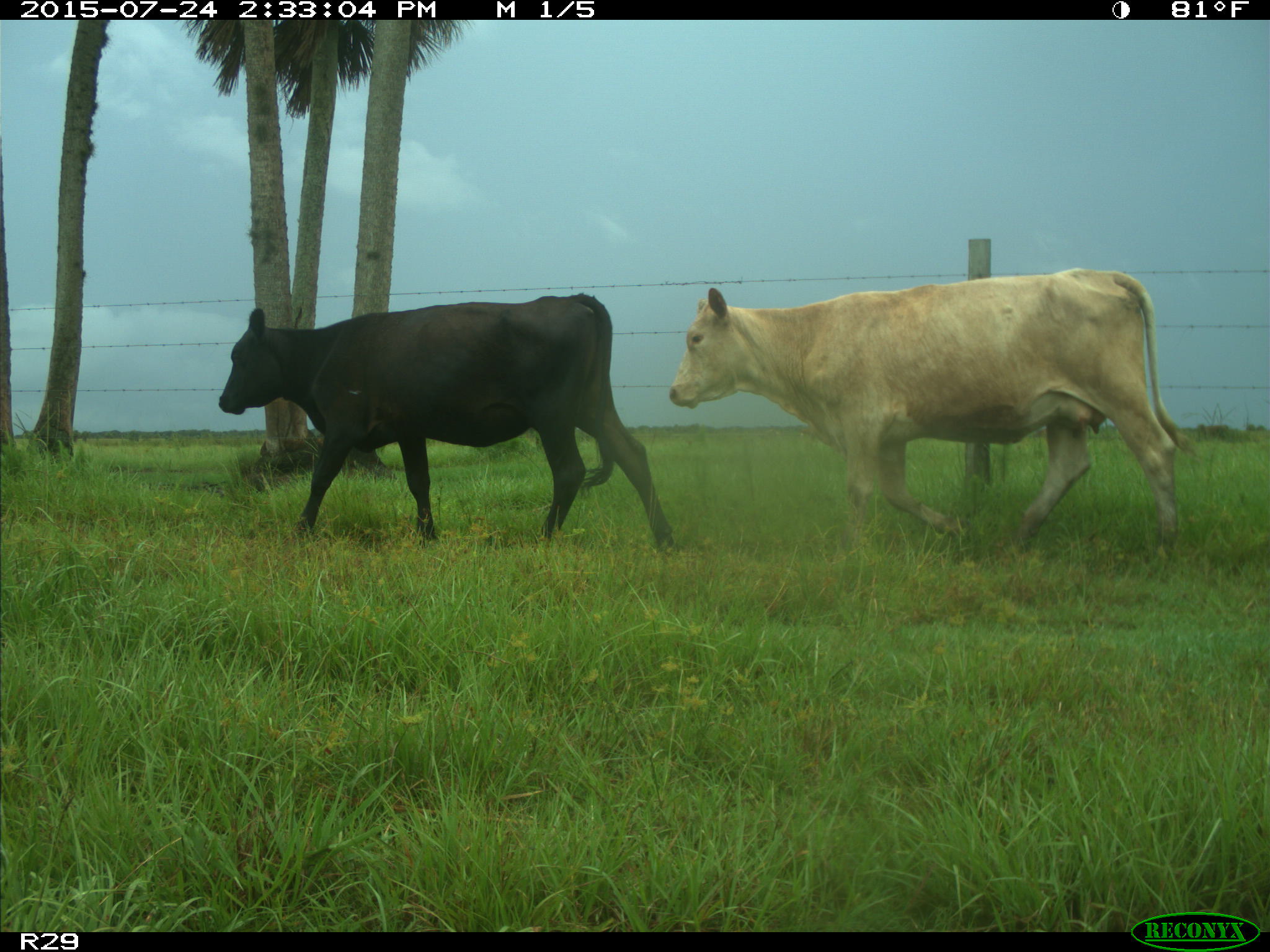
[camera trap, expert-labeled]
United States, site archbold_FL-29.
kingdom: Animalia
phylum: Chordata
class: Mammalia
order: Artiodactyla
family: Bovidae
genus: Bos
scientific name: Bos taurus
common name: domestic cow